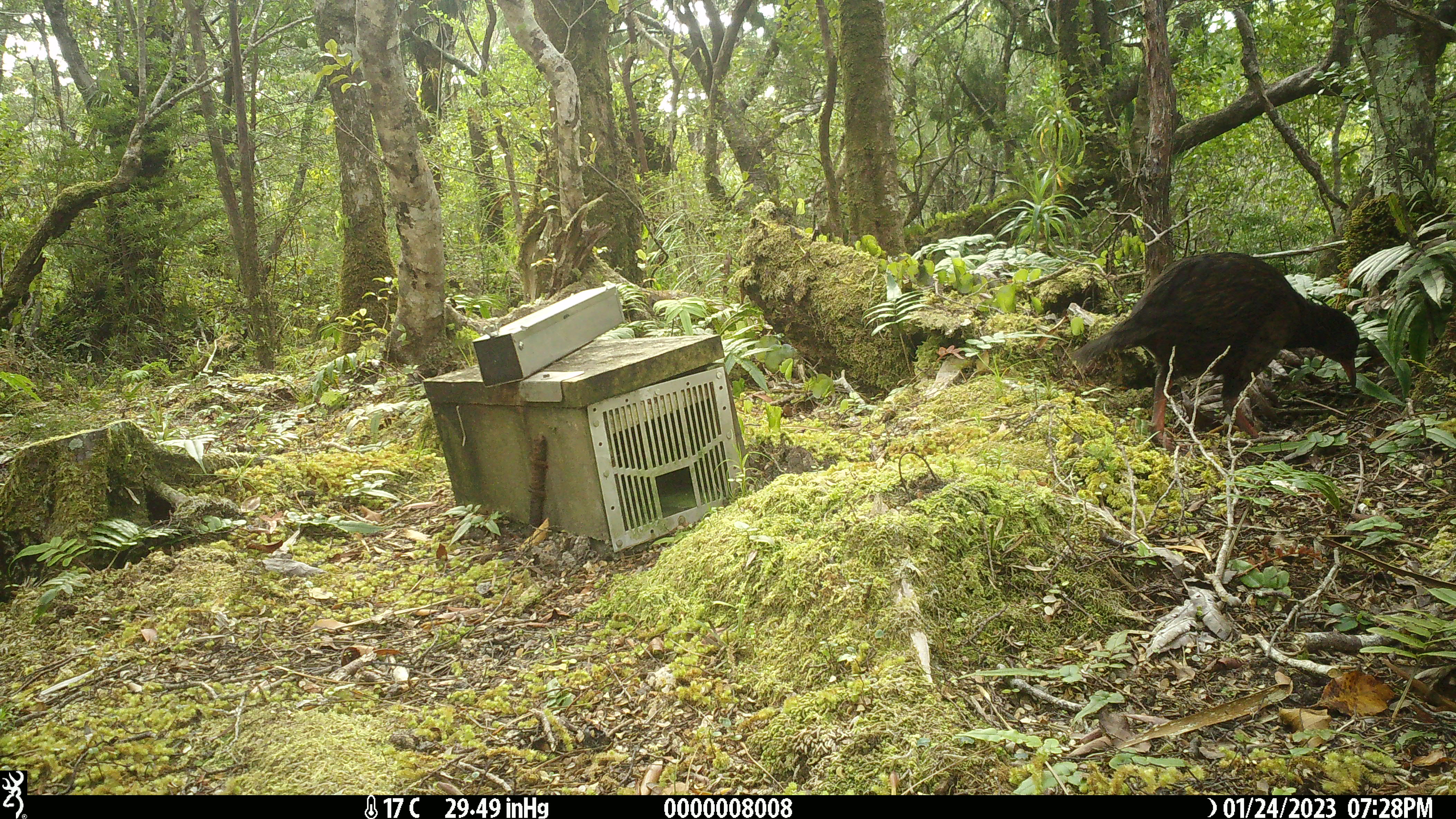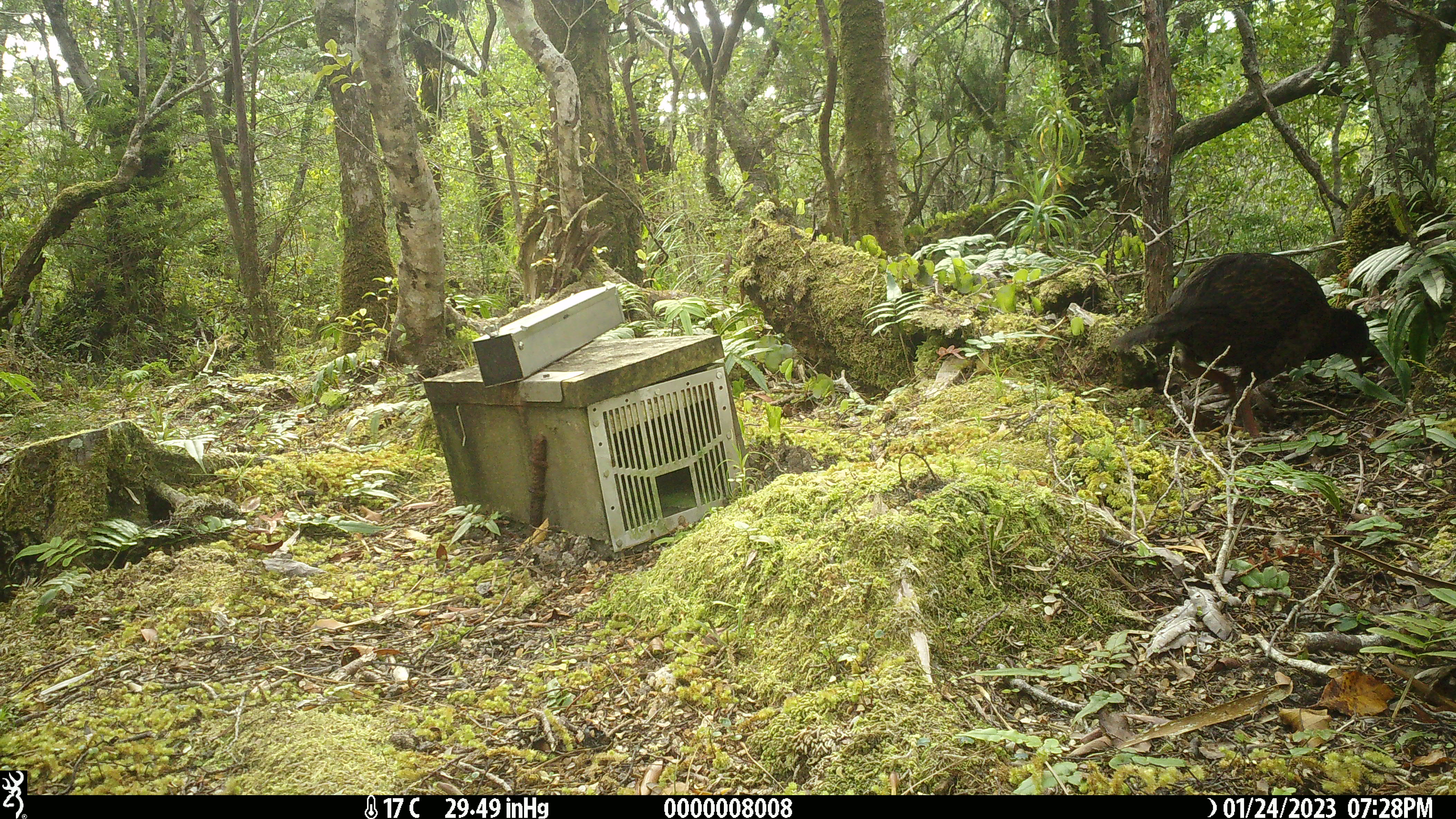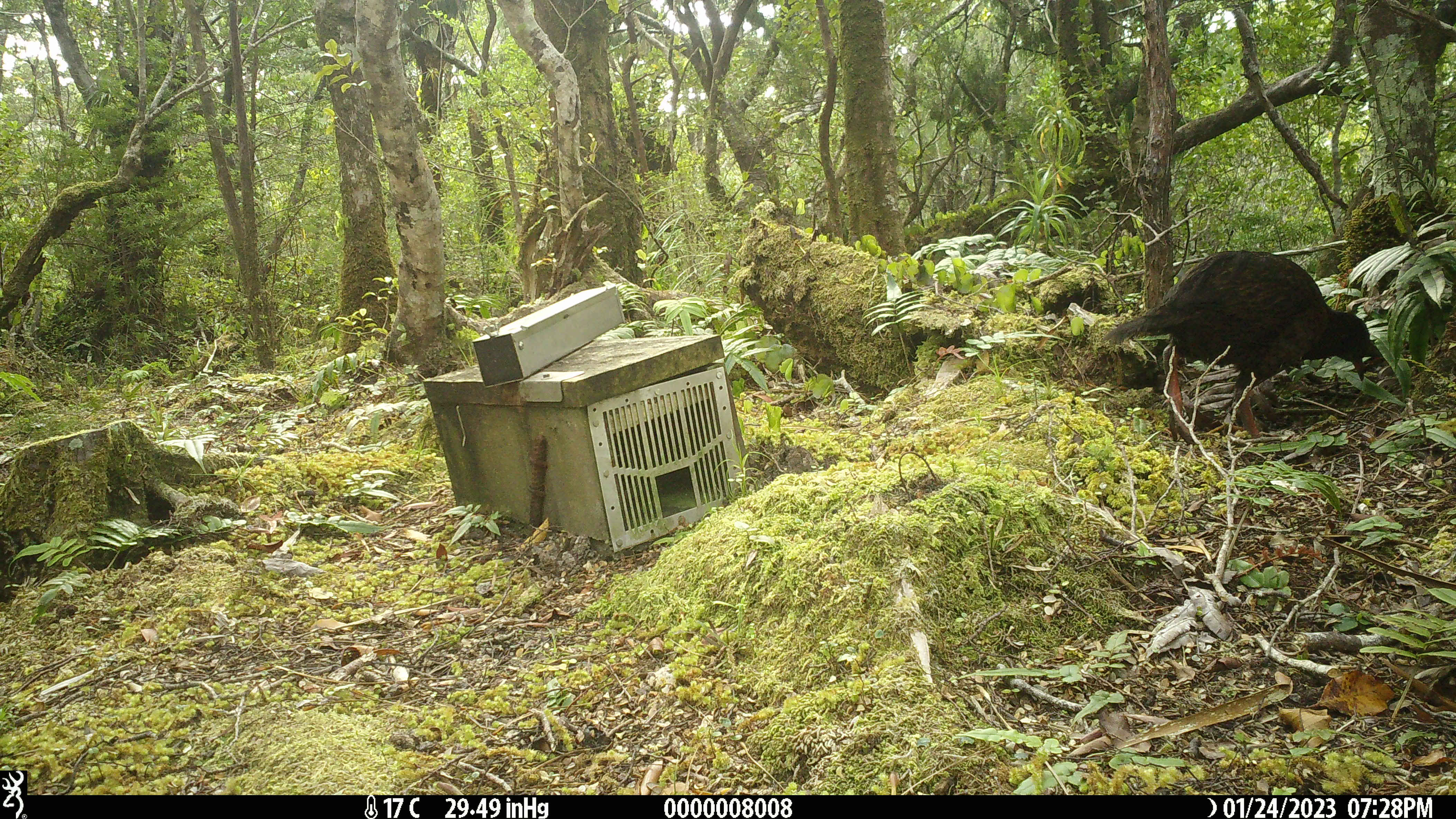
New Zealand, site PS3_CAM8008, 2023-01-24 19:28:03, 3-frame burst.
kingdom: Animalia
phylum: Chordata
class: Aves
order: Gruiformes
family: Rallidae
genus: Gallirallus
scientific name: Gallirallus australis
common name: weka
Weka (Gallirallus australis).